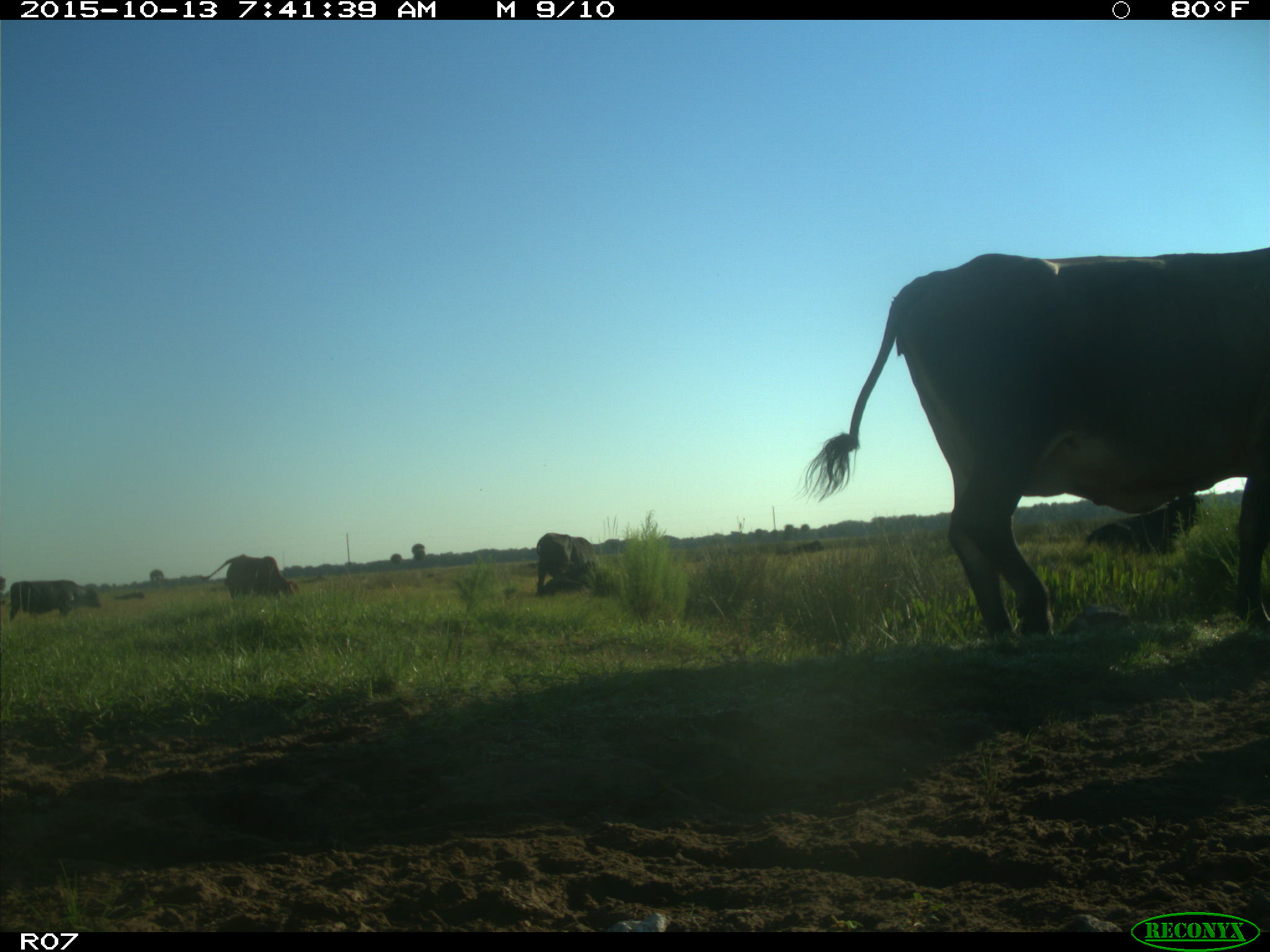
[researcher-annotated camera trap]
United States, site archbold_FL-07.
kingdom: Animalia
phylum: Chordata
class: Mammalia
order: Artiodactyla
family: Bovidae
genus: Bos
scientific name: Bos taurus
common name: domestic cow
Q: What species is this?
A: Bos taurus (domestic cow).